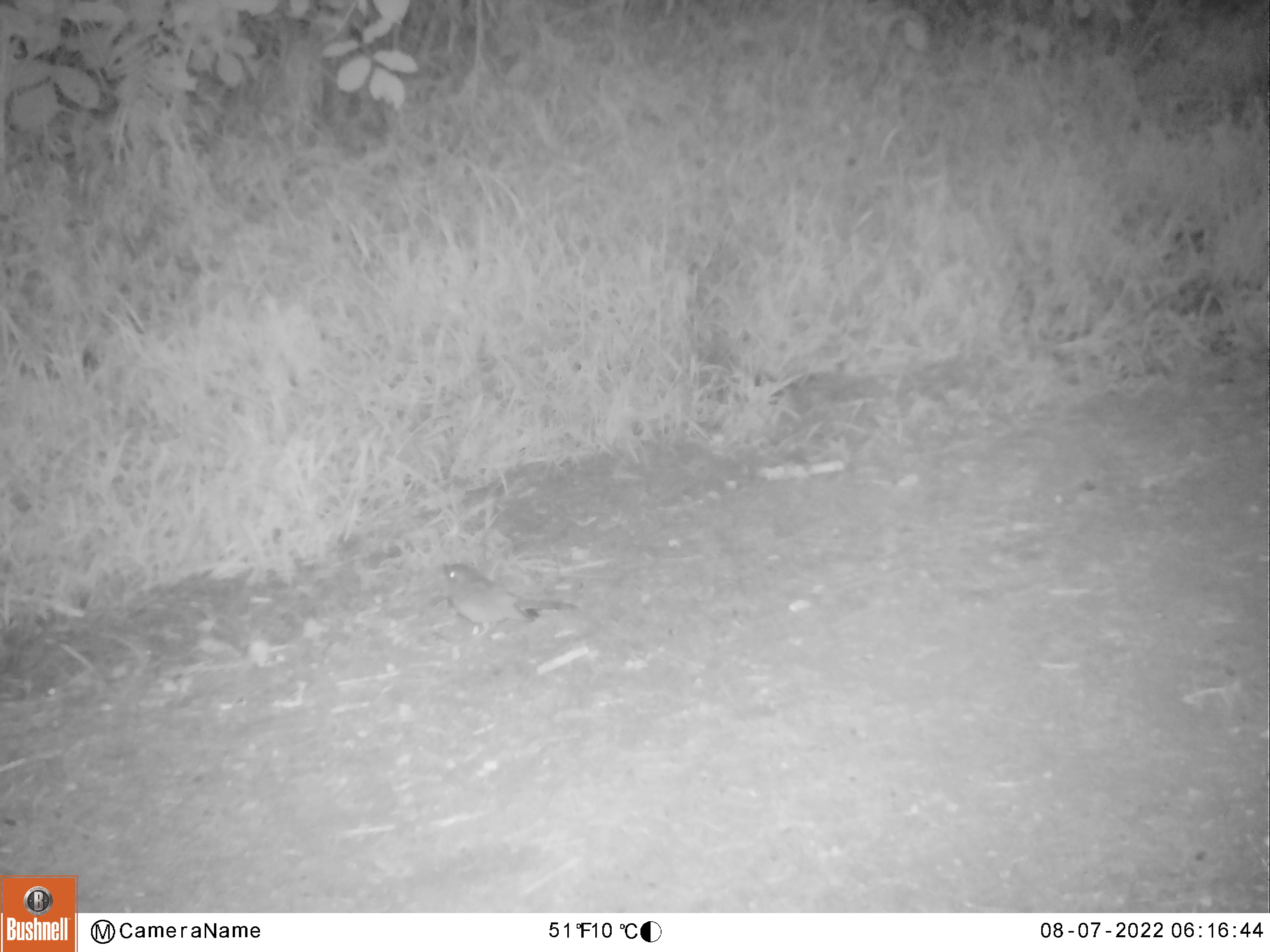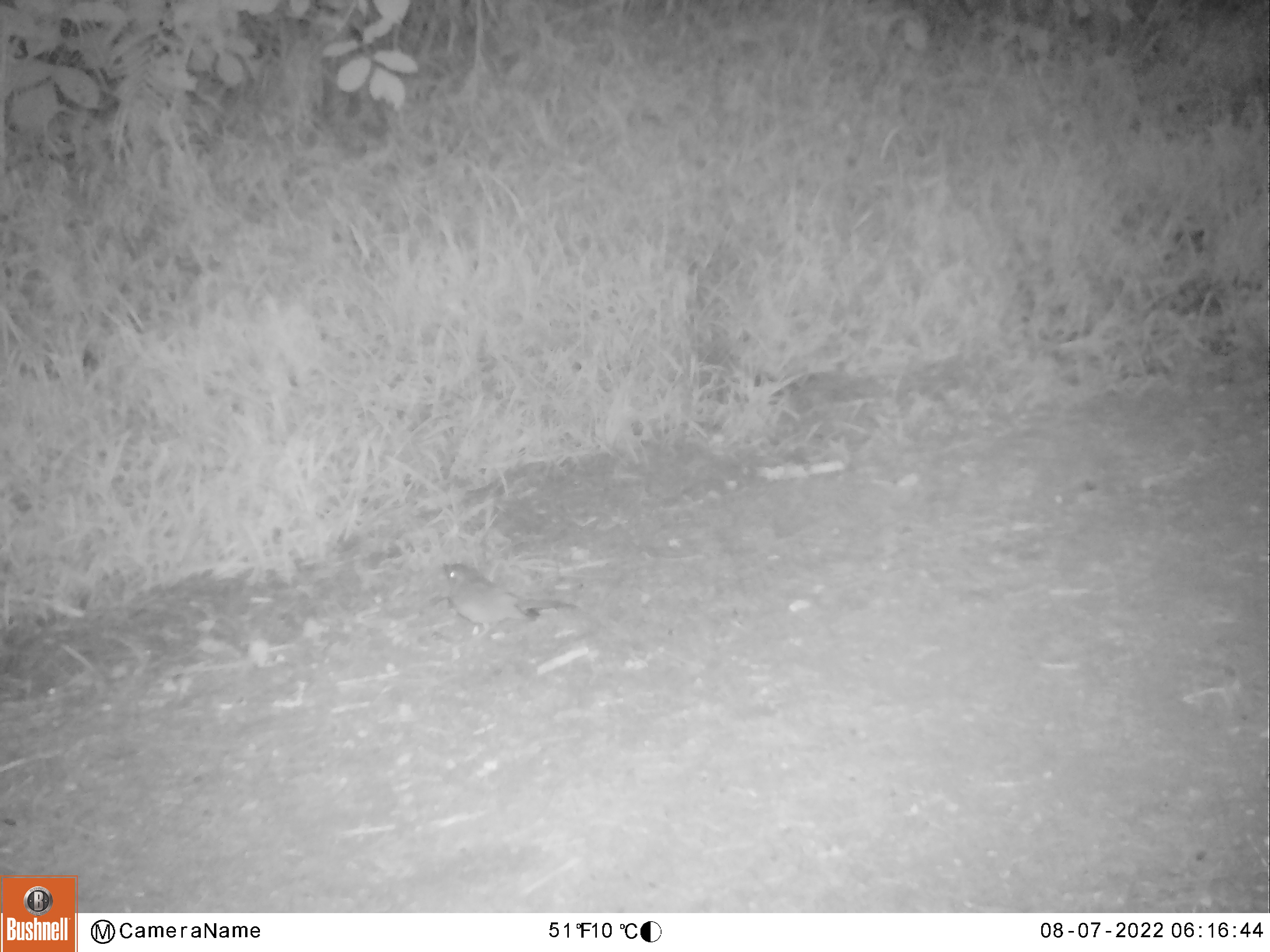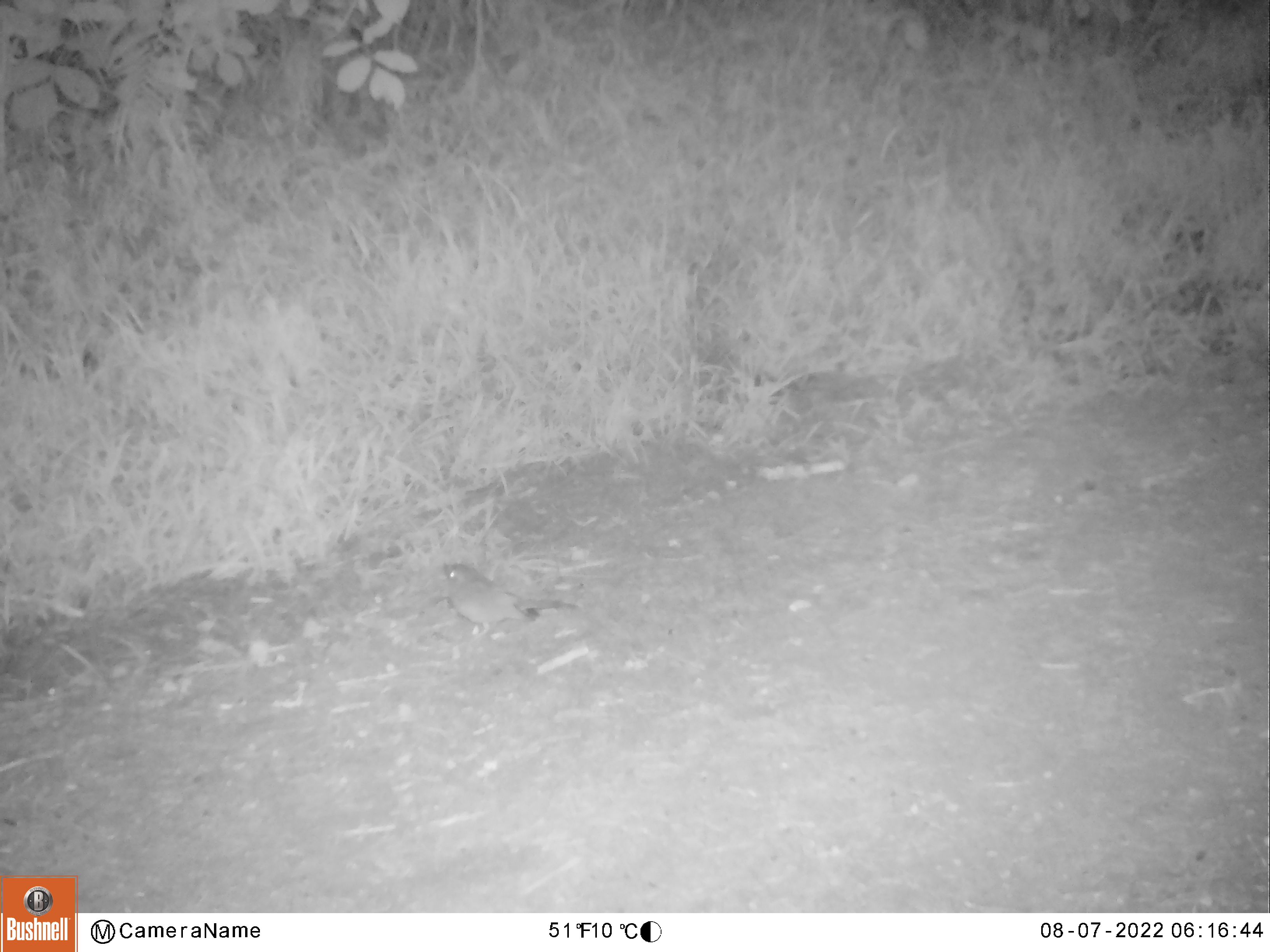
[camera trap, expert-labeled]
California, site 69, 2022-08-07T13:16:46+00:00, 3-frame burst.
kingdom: Animalia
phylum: Chordata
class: Aves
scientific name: Aves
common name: bird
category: unknown bird